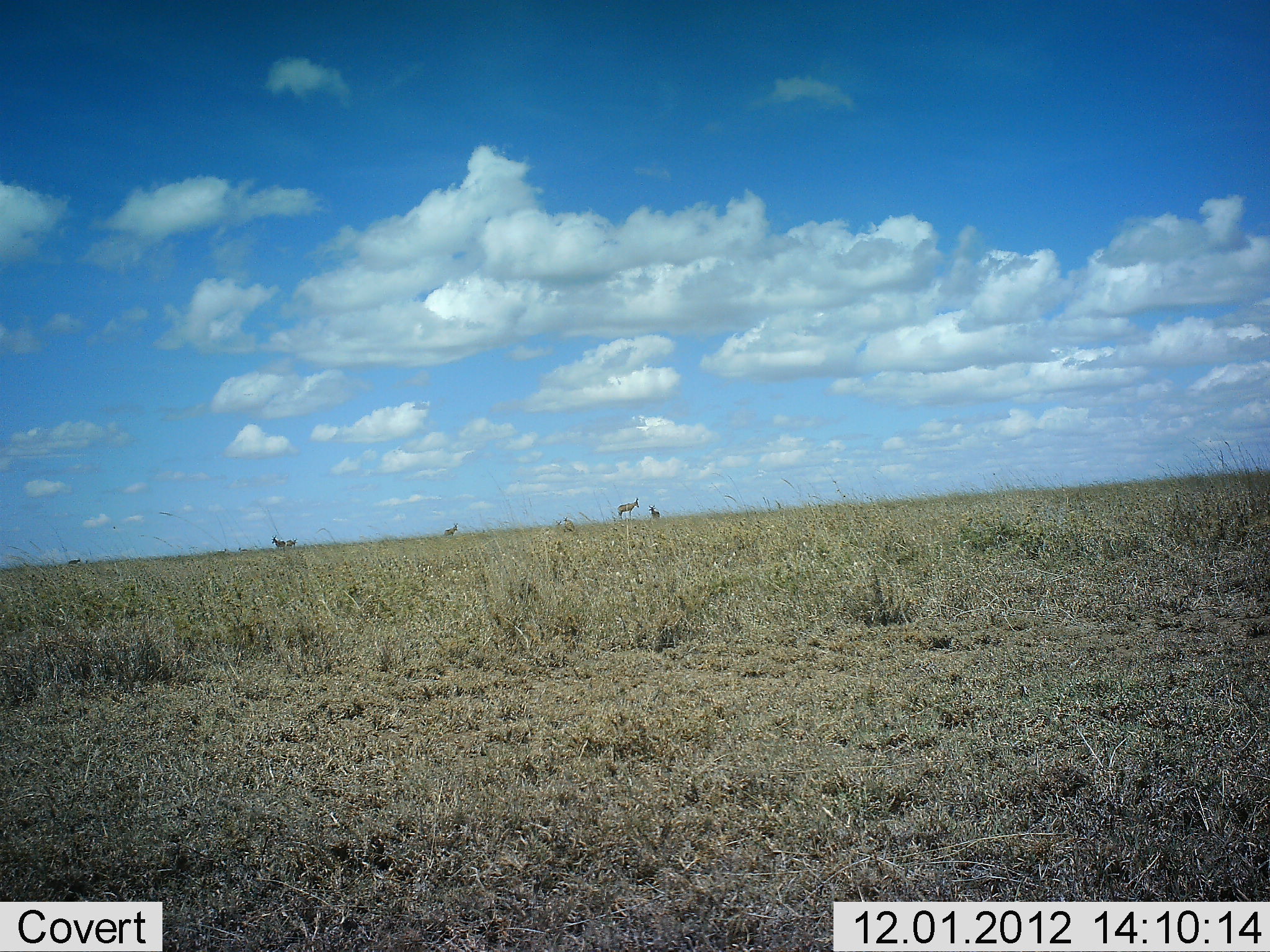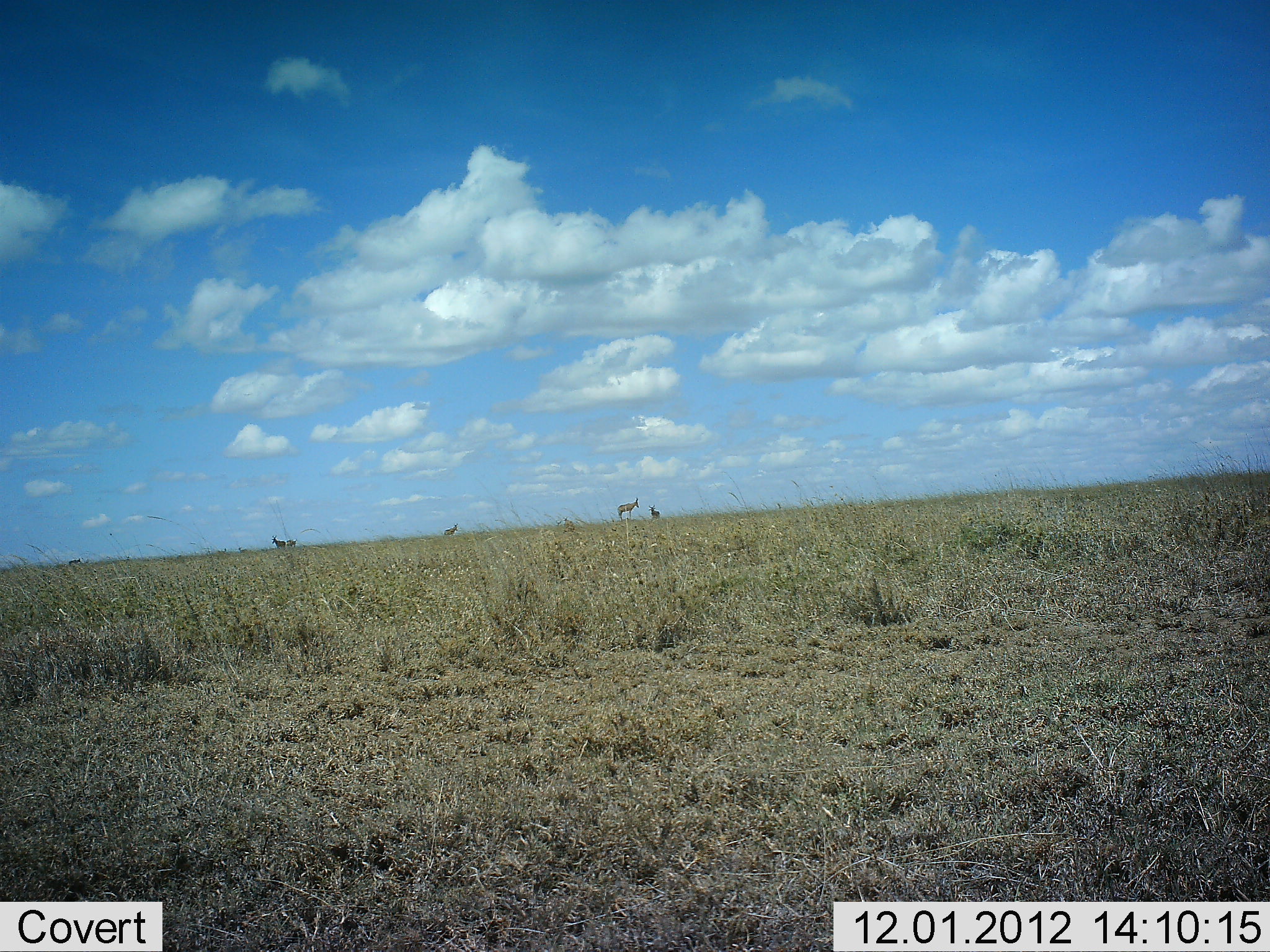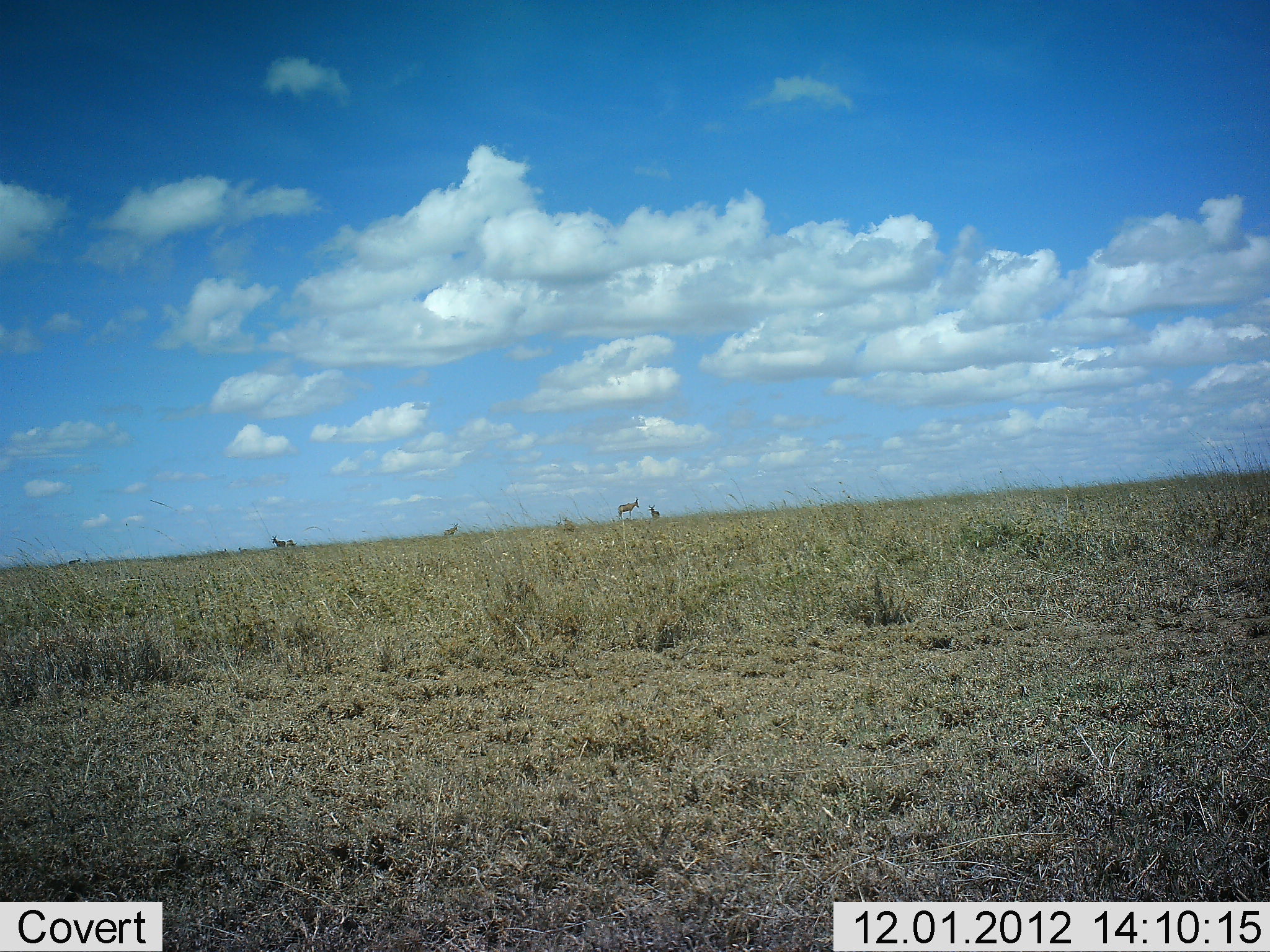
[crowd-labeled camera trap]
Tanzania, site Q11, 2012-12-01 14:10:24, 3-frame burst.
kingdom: Animalia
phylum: Chordata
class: Mammalia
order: Artiodactyla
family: Bovidae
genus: Alcelaphus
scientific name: Alcelaphus buselaphus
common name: hartebeest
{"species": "hartebeest (Alcelaphus buselaphus)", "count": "4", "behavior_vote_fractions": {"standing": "100%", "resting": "0%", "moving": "0%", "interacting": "0%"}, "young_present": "0%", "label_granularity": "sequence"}